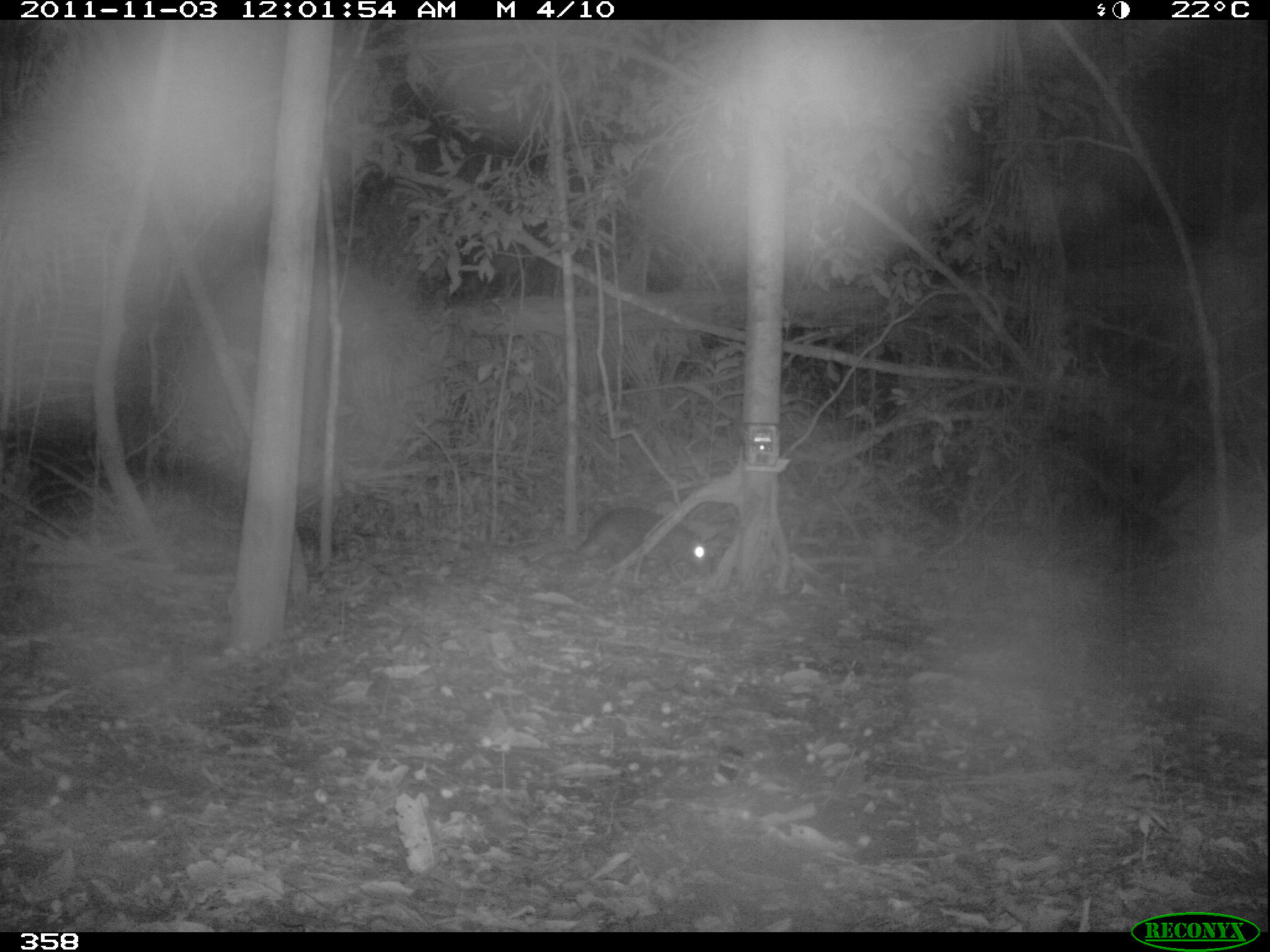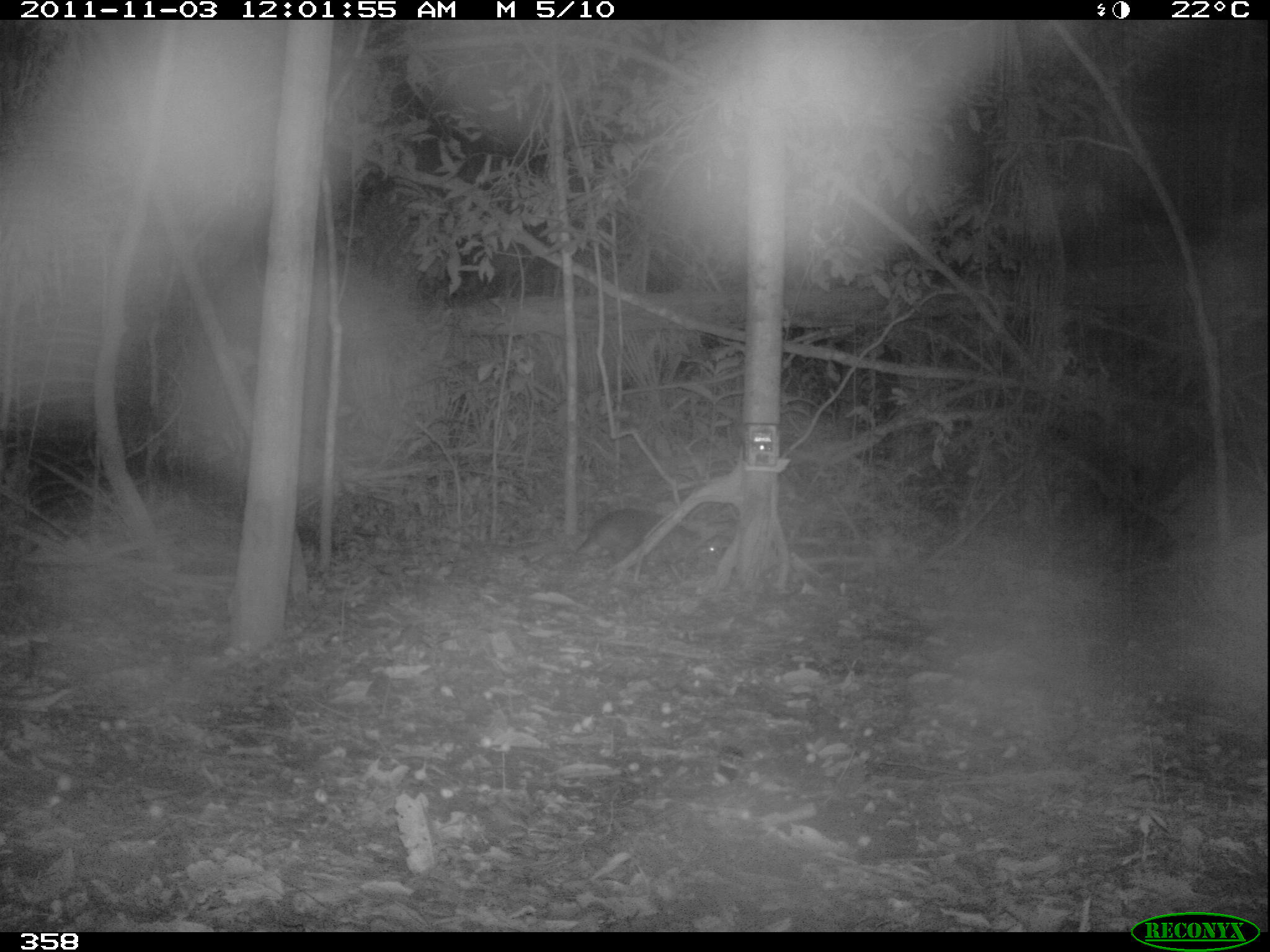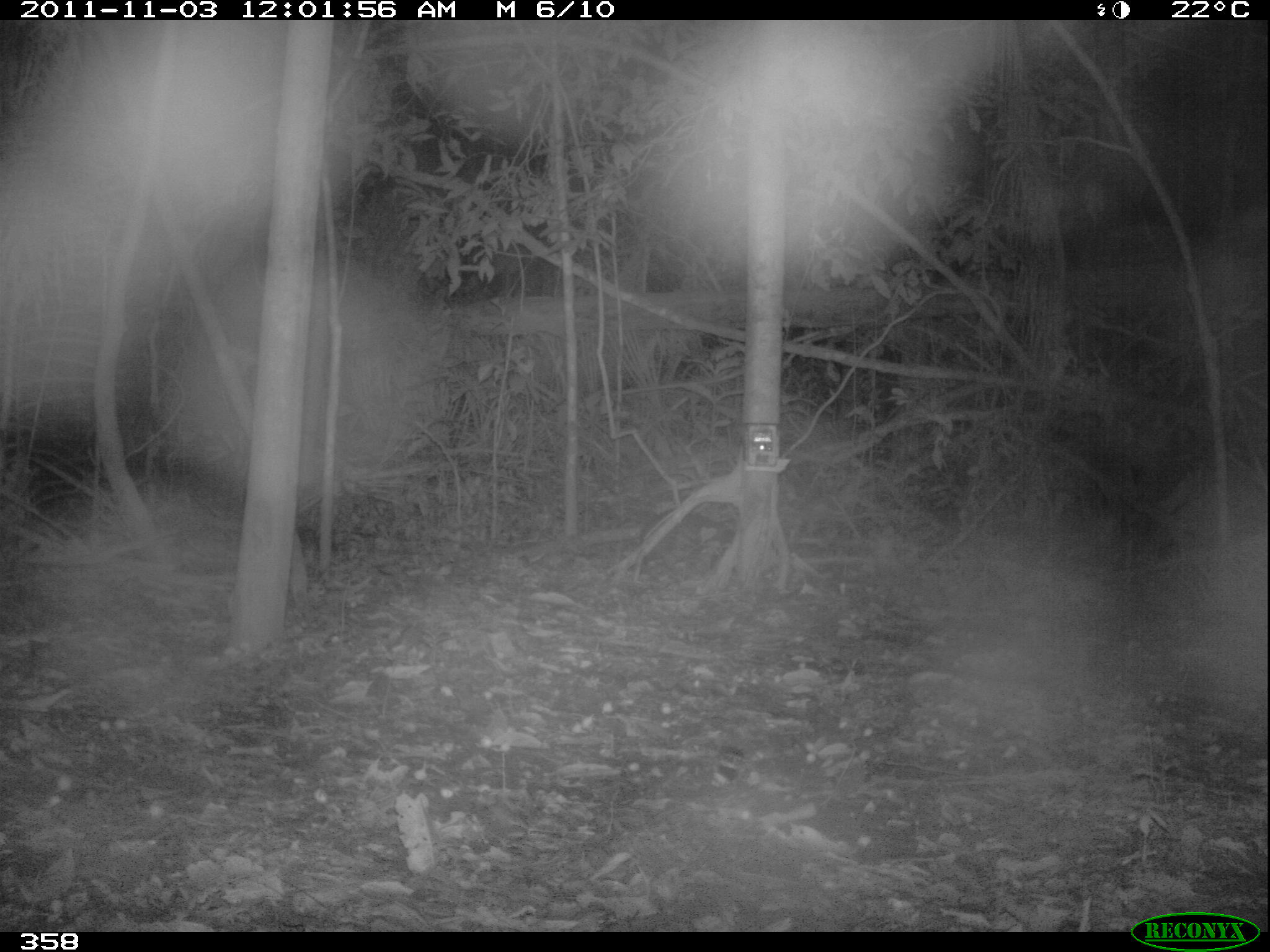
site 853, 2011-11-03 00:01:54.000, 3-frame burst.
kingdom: Animalia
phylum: Chordata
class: Mammalia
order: Rodentia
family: Cuniculidae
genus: Cuniculus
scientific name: Cuniculus paca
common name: spotted paca